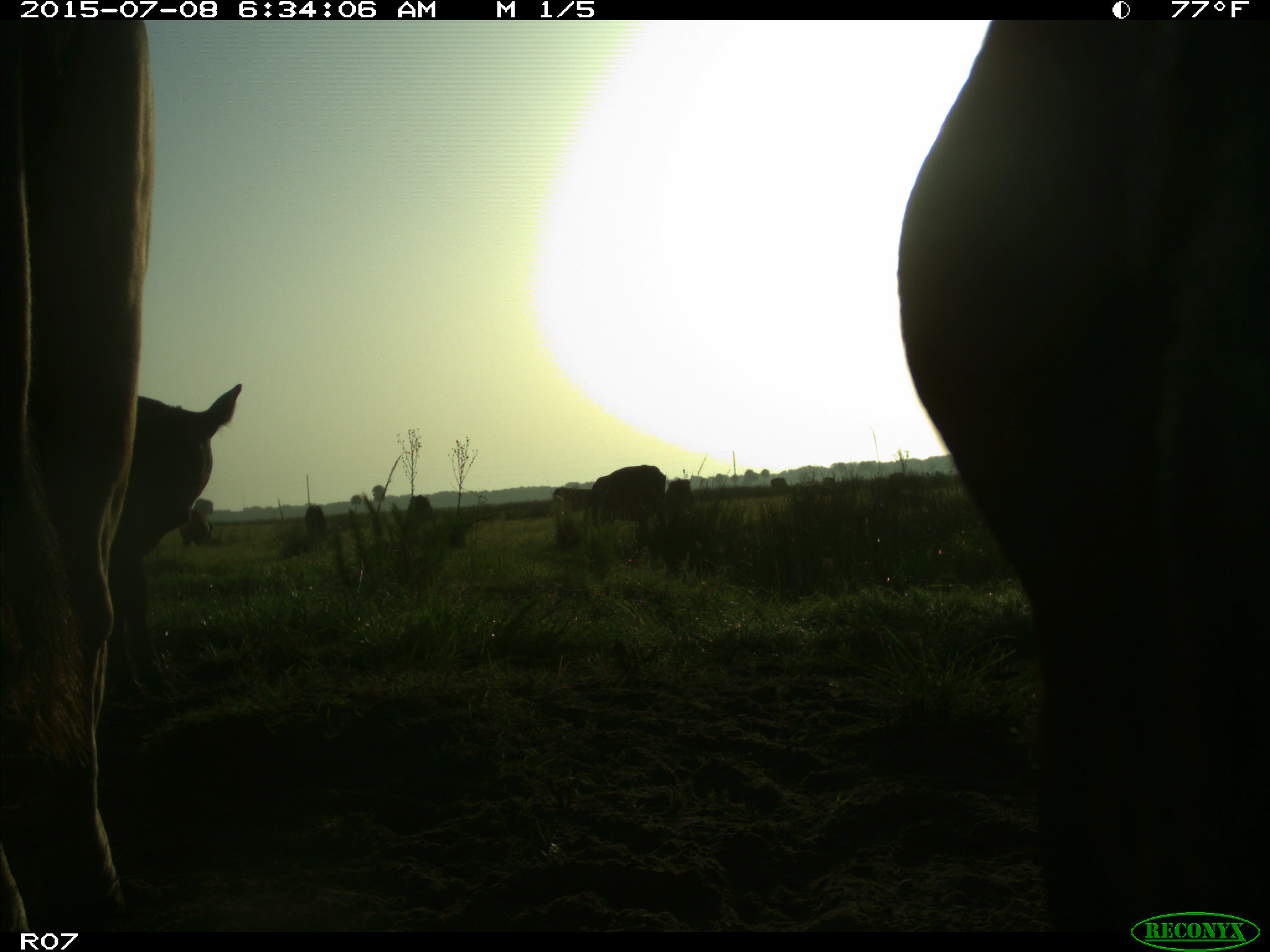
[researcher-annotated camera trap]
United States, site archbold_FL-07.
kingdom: Animalia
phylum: Chordata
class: Mammalia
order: Artiodactyla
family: Bovidae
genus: Bos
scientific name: Bos taurus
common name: domestic cow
Bos taurus (domestic cow).